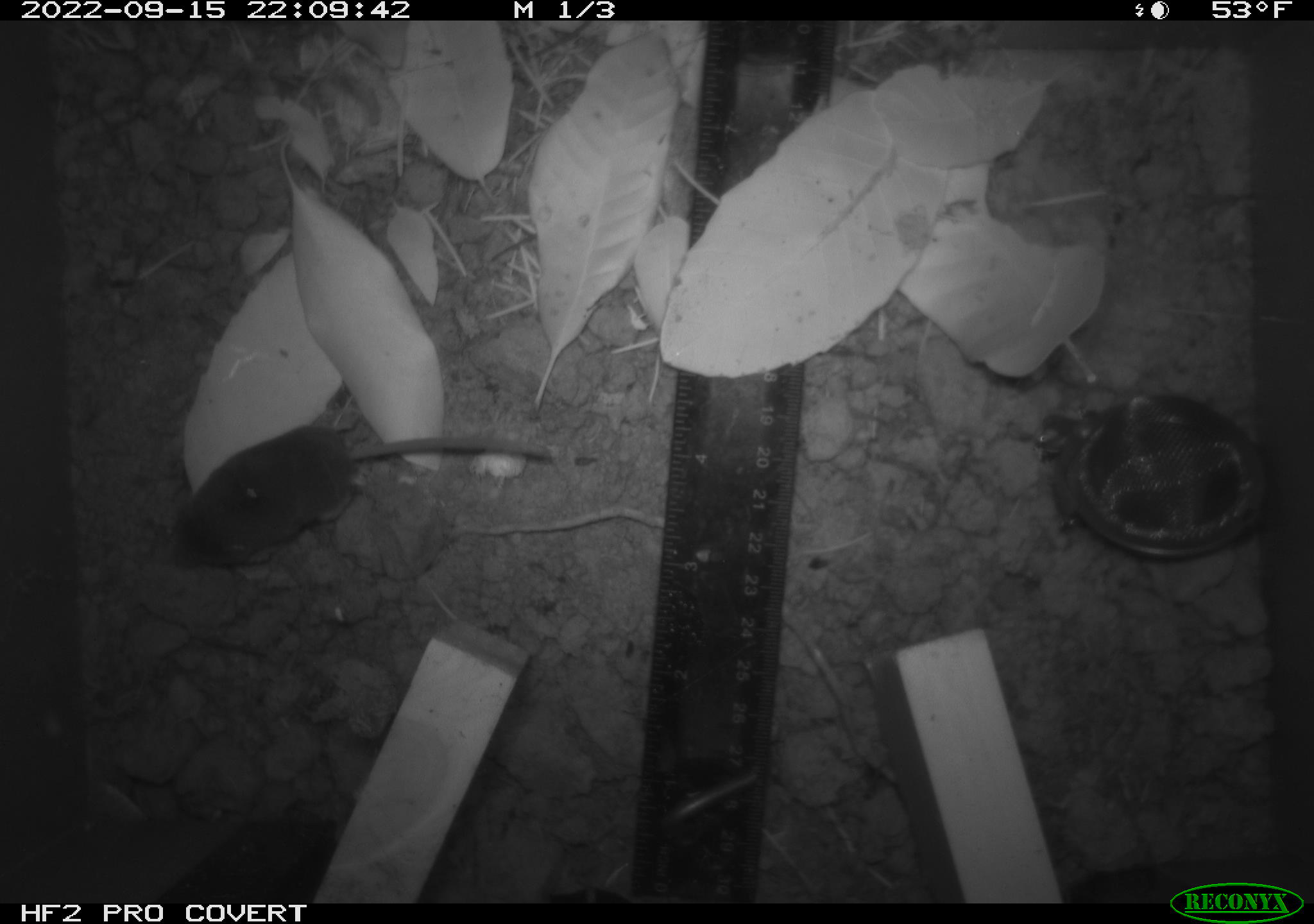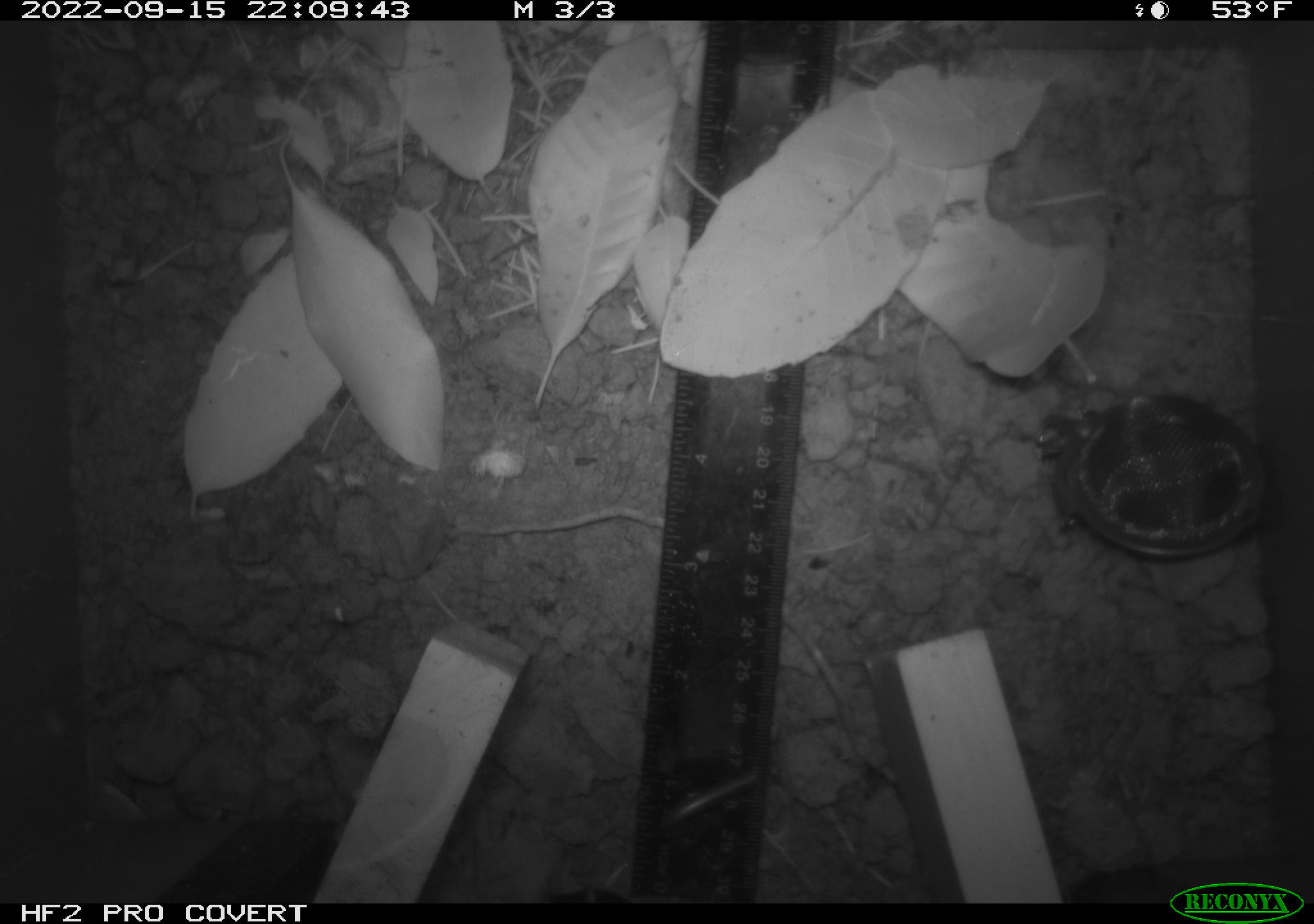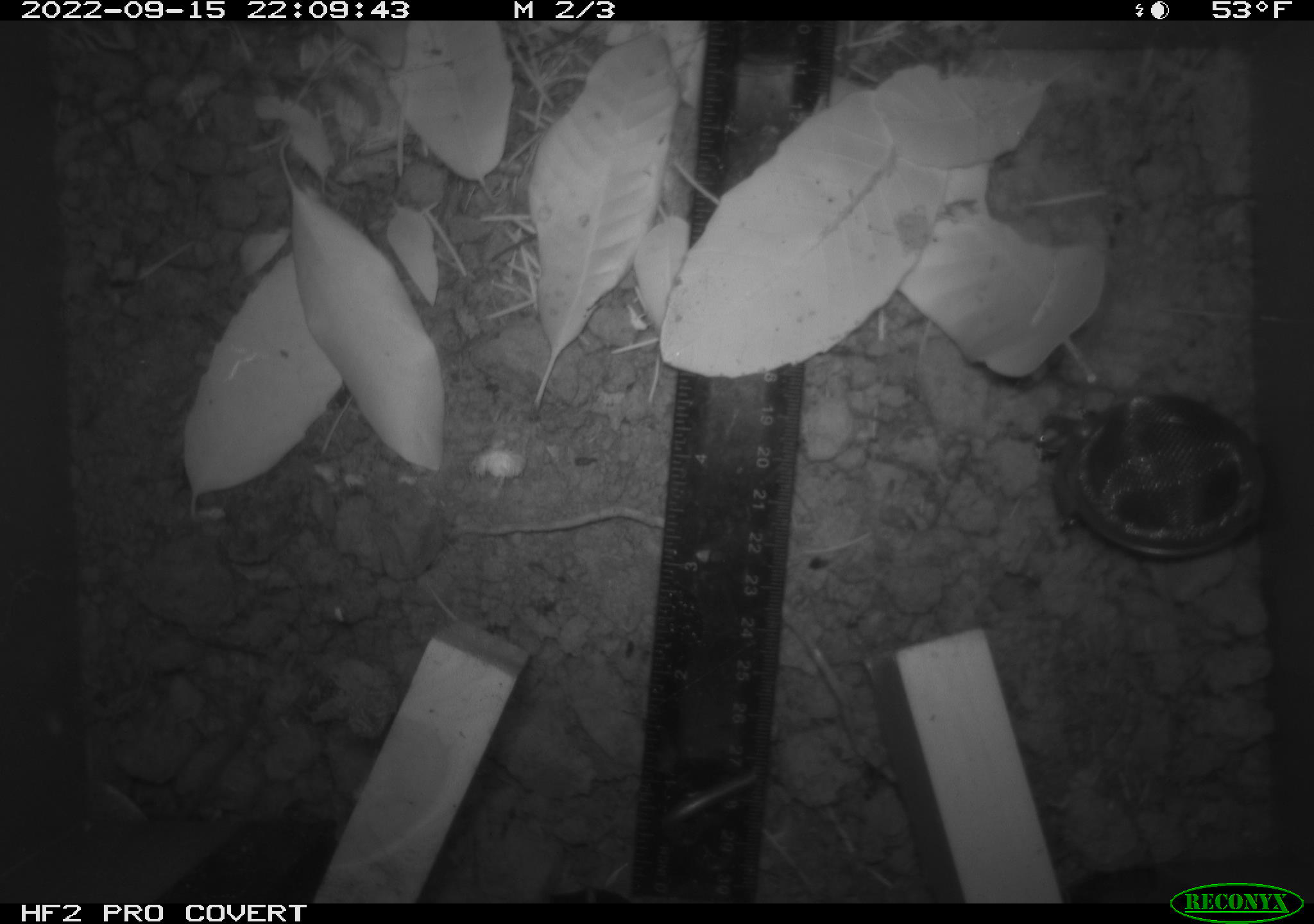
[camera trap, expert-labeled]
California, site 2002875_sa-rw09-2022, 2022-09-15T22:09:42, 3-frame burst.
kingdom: Animalia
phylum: Chordata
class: Mammalia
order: Eulipotyphla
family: Soricidae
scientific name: Soricidae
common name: shrews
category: soricidae family